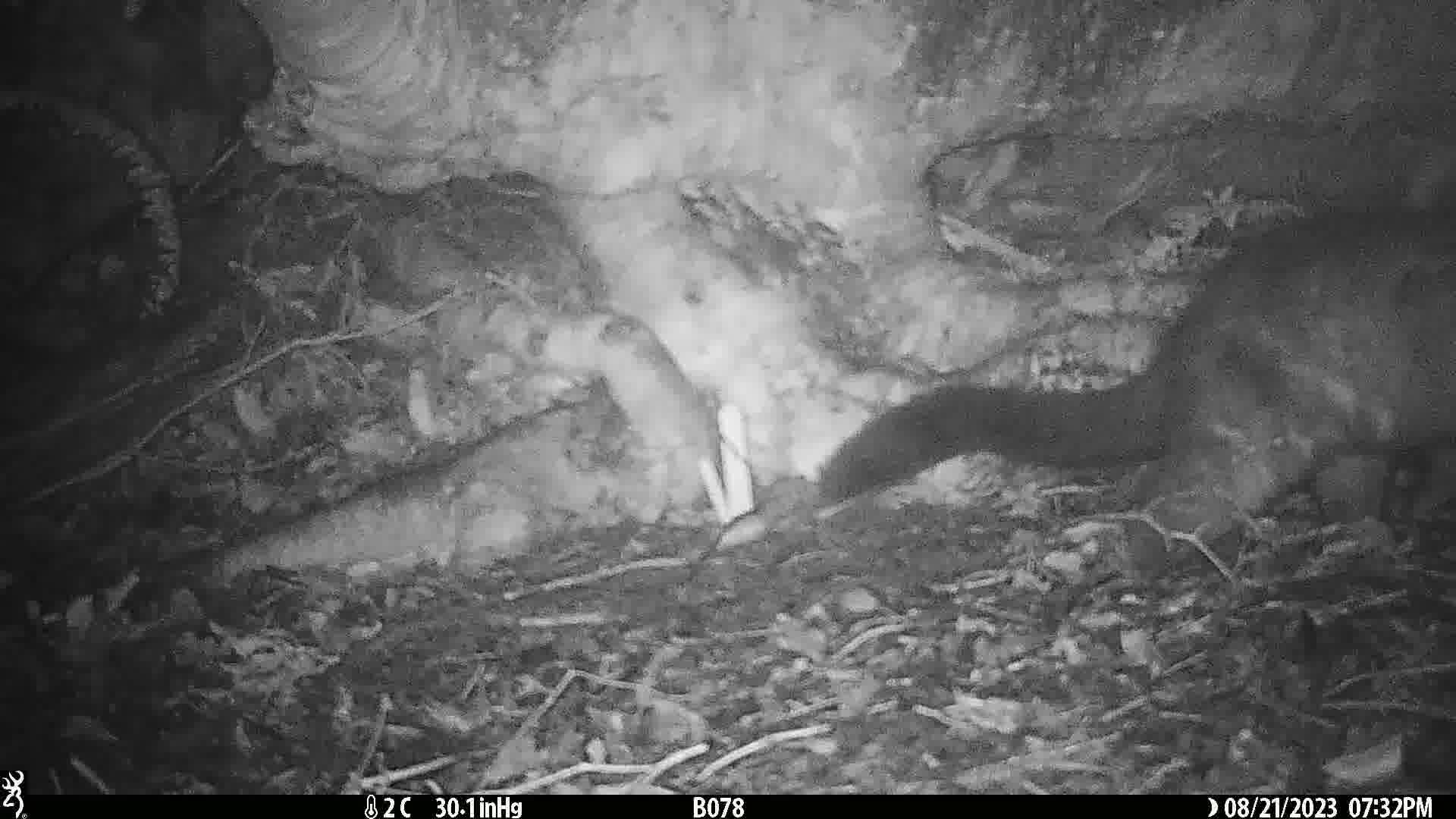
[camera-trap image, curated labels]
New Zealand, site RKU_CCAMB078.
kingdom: Animalia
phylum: Chordata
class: Mammalia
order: Diprotodontia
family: Phalangeridae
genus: Trichosurus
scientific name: Trichosurus vulpecula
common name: common brushtail possum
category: possum